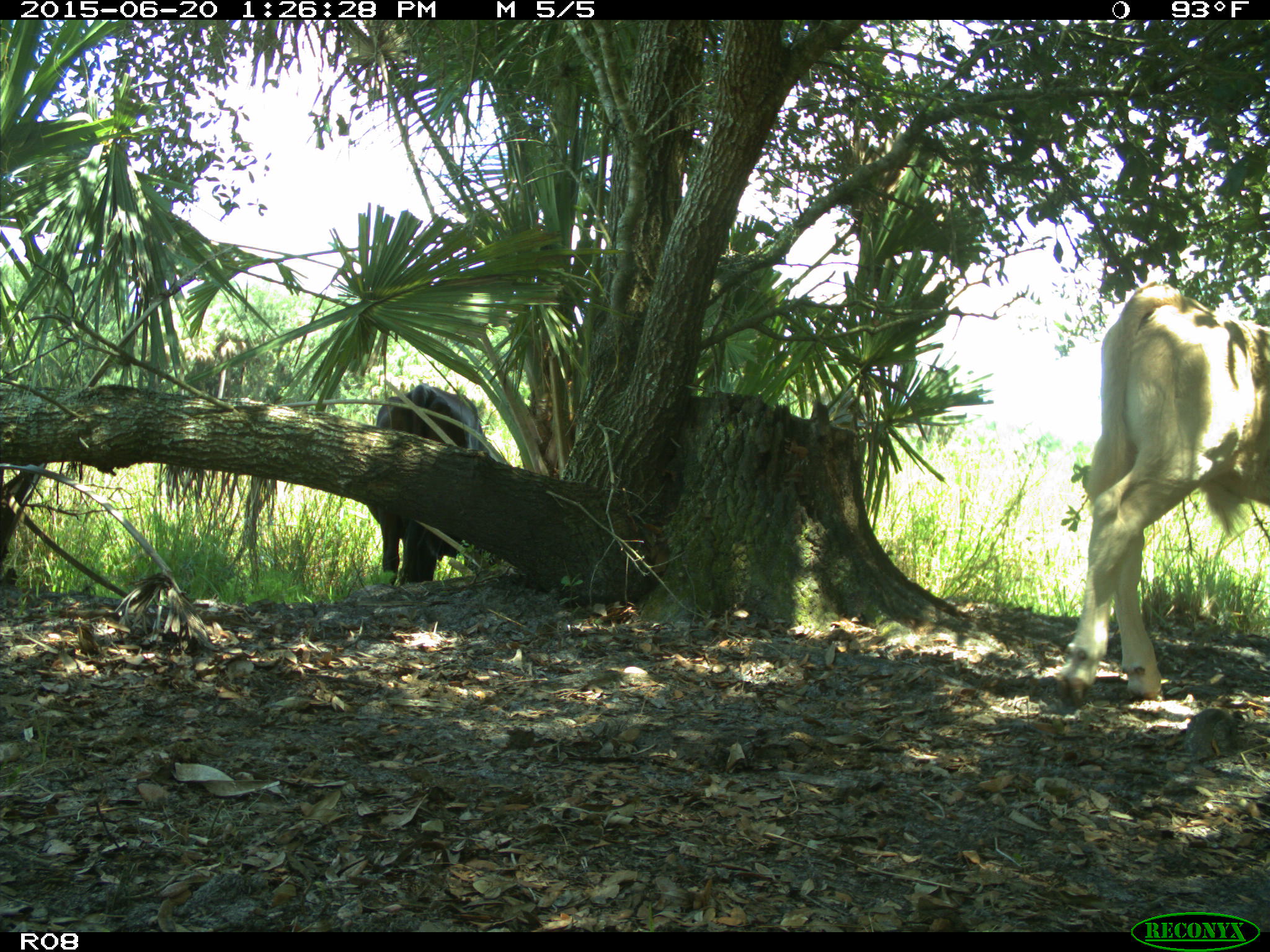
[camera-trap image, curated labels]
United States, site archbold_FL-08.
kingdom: Animalia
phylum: Chordata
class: Mammalia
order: Artiodactyla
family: Bovidae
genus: Bos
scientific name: Bos taurus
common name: domestic cow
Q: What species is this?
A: Bos taurus (domestic cow).